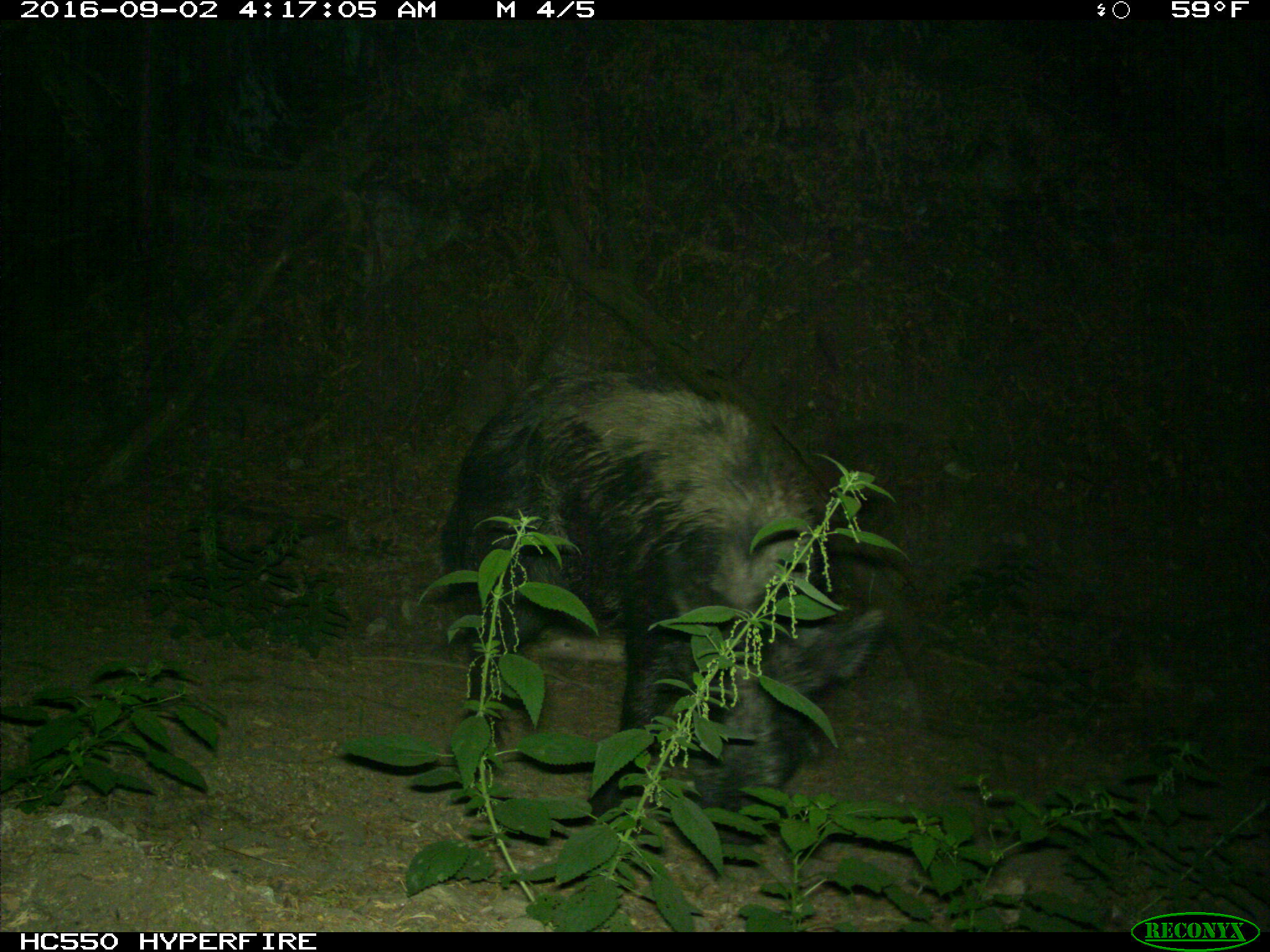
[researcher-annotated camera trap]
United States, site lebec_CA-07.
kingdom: Animalia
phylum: Chordata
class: Mammalia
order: Artiodactyla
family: Suidae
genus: Sus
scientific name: Sus scrofa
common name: wild boar